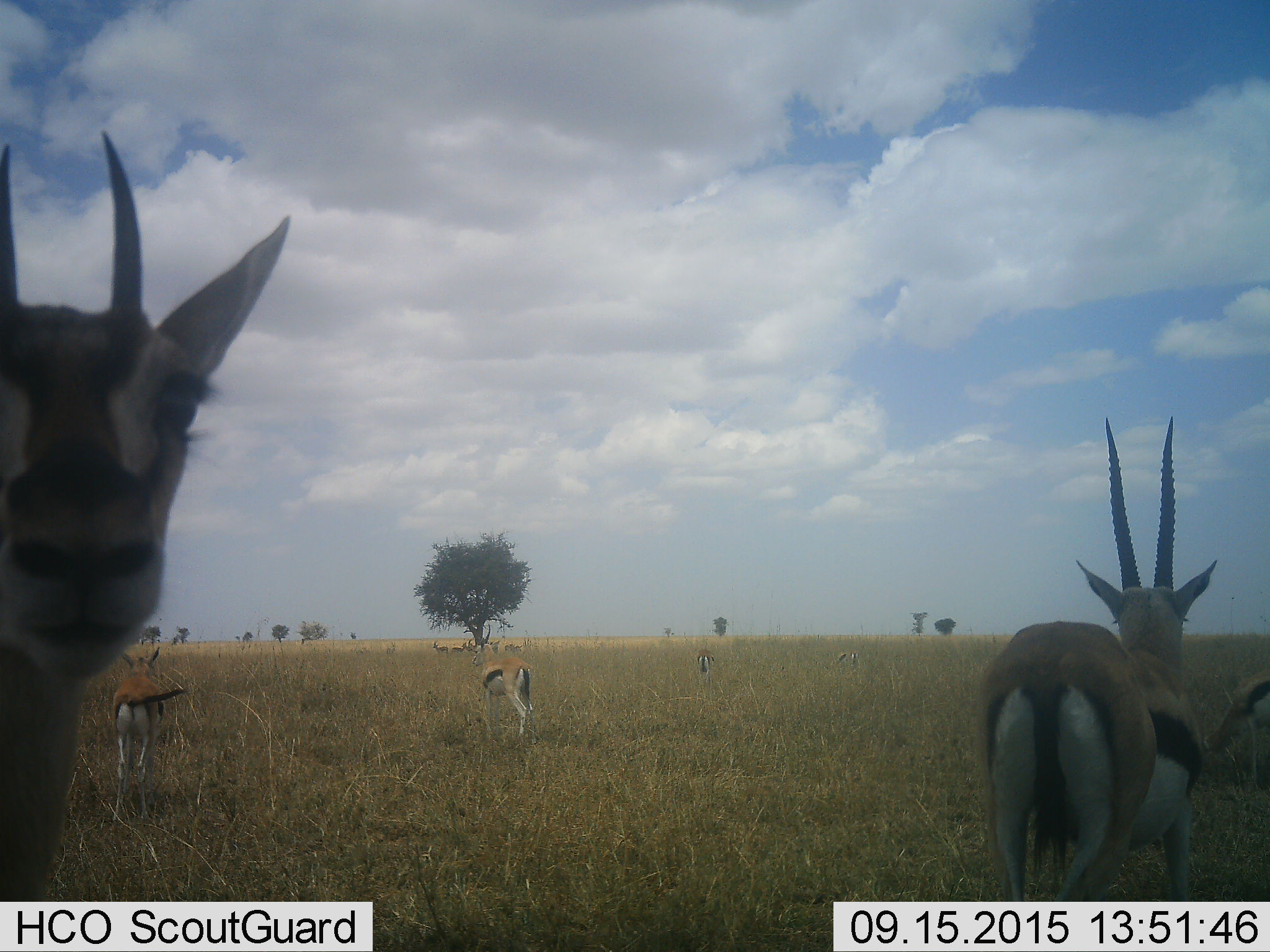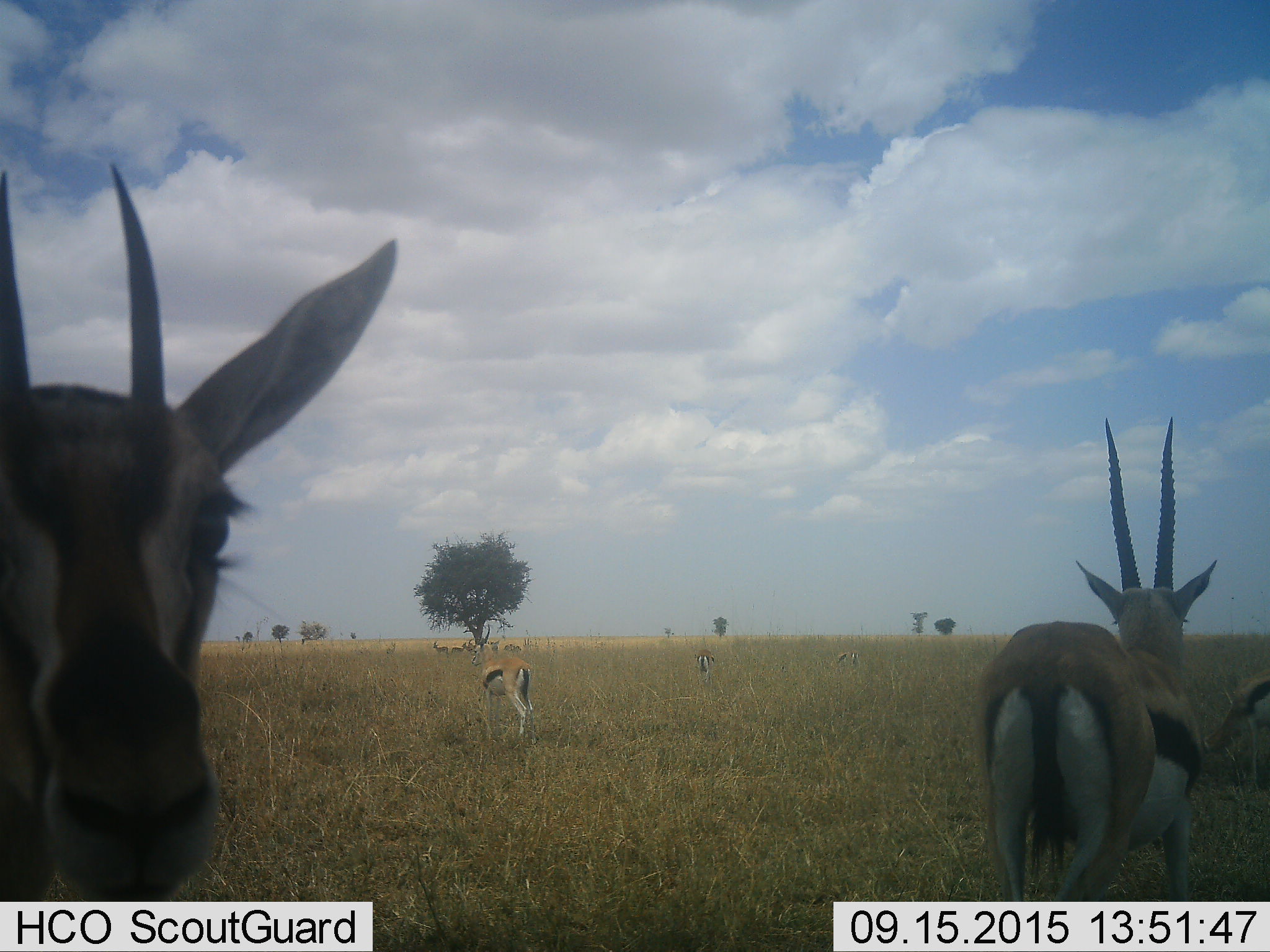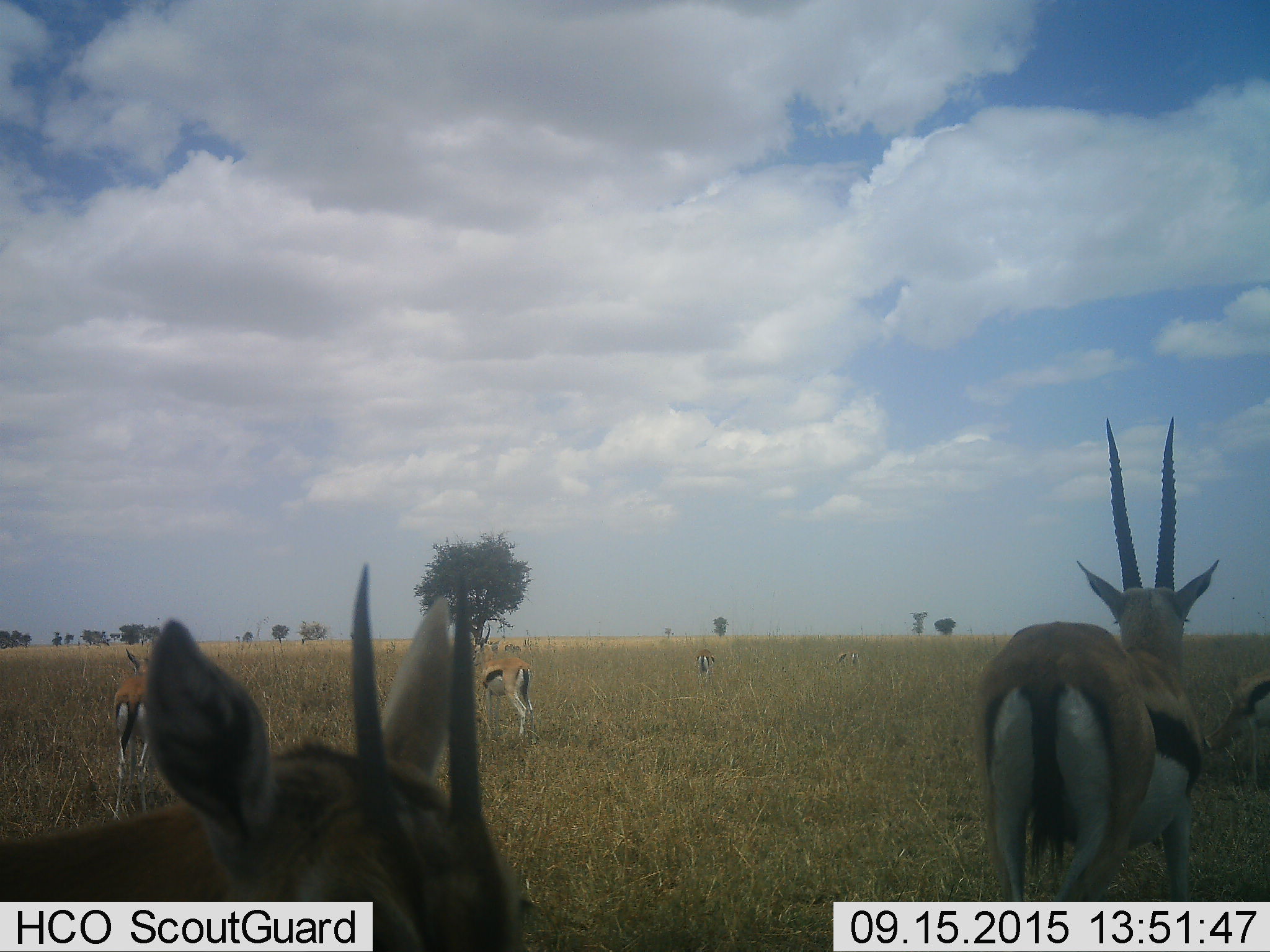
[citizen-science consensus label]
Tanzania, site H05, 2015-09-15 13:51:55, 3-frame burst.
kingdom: Animalia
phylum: Chordata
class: Mammalia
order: Artiodactyla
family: Bovidae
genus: Eudorcas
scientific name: Eudorcas thomsonii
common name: thomson's gazelle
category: gazellethomsons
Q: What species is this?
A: Gazellethomsons (thomson's gazelle) (Eudorcas thomsonii).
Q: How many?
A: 11-50.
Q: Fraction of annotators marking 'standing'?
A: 88%.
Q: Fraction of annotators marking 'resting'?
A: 0%.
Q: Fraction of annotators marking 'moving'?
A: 62%.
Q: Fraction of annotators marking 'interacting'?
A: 0%.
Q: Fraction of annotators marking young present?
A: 25%.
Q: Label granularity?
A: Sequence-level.